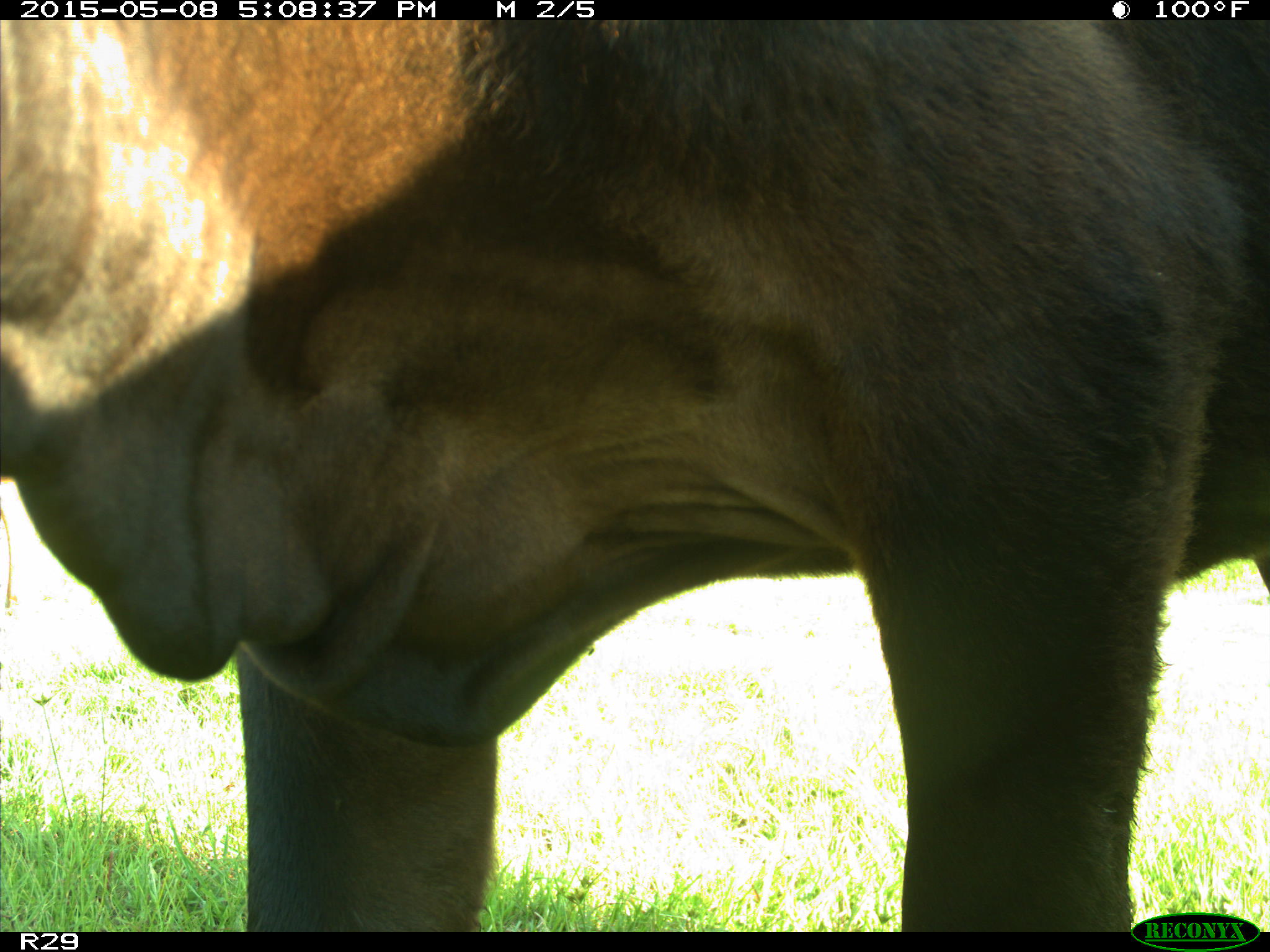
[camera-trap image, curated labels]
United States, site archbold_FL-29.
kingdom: Animalia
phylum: Chordata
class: Mammalia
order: Artiodactyla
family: Bovidae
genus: Bos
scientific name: Bos taurus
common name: domestic cow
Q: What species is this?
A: Bos taurus (domestic cow).